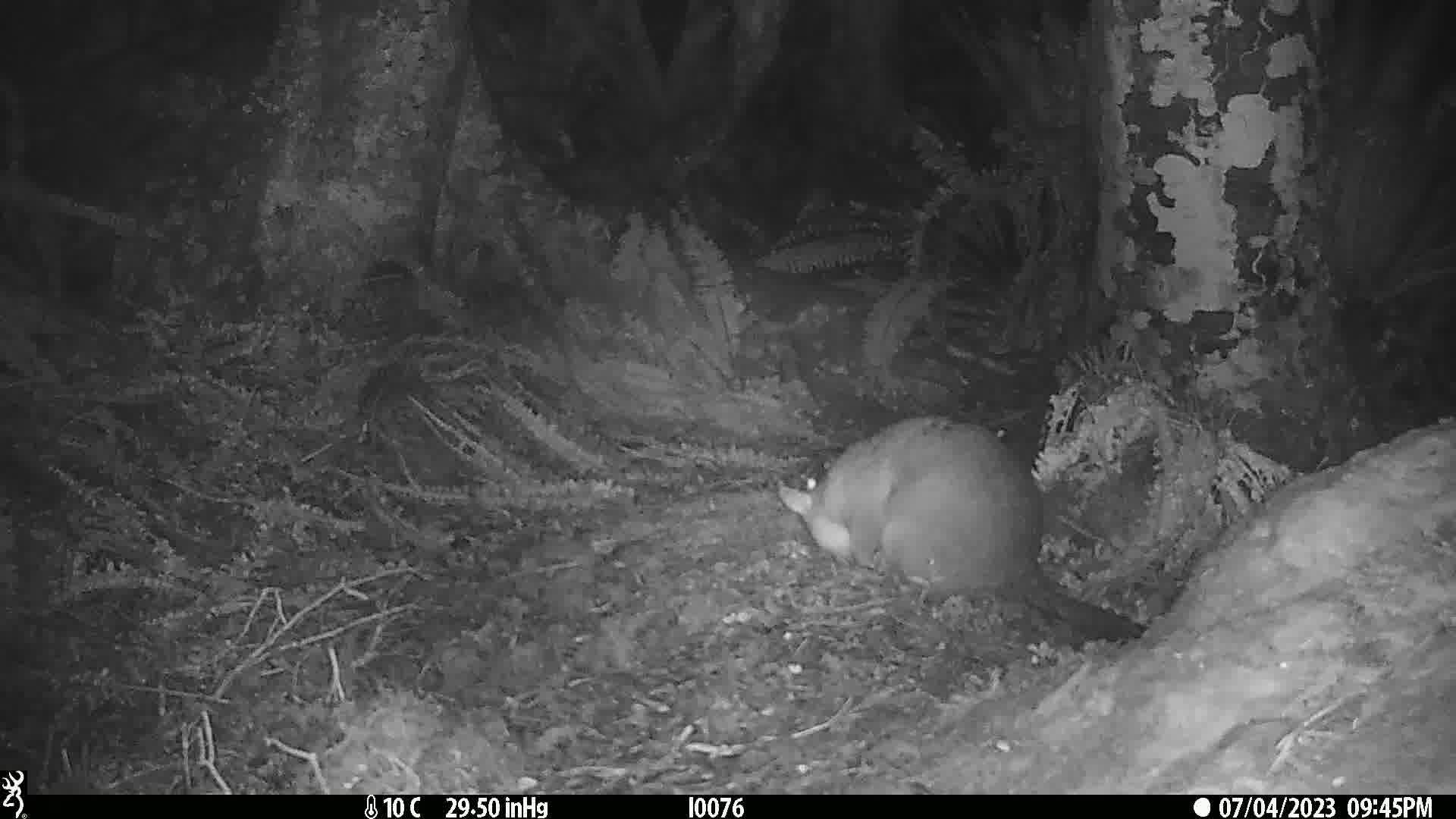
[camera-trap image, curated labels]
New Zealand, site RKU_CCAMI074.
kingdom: Animalia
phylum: Chordata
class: Mammalia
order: Diprotodontia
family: Phalangeridae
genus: Trichosurus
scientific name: Trichosurus vulpecula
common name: common brushtail possum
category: possum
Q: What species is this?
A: Possum (common brushtail possum) (Trichosurus vulpecula).